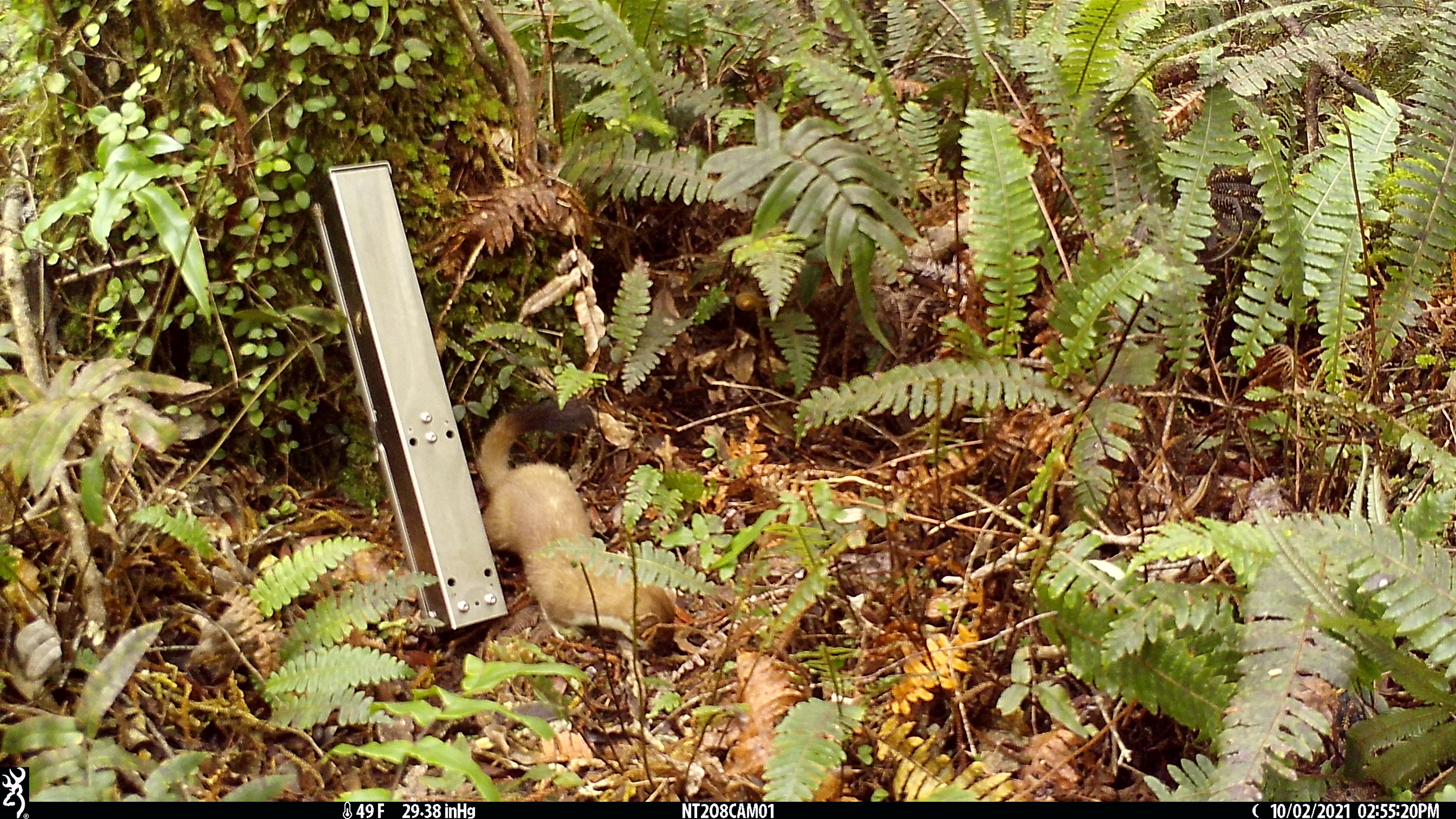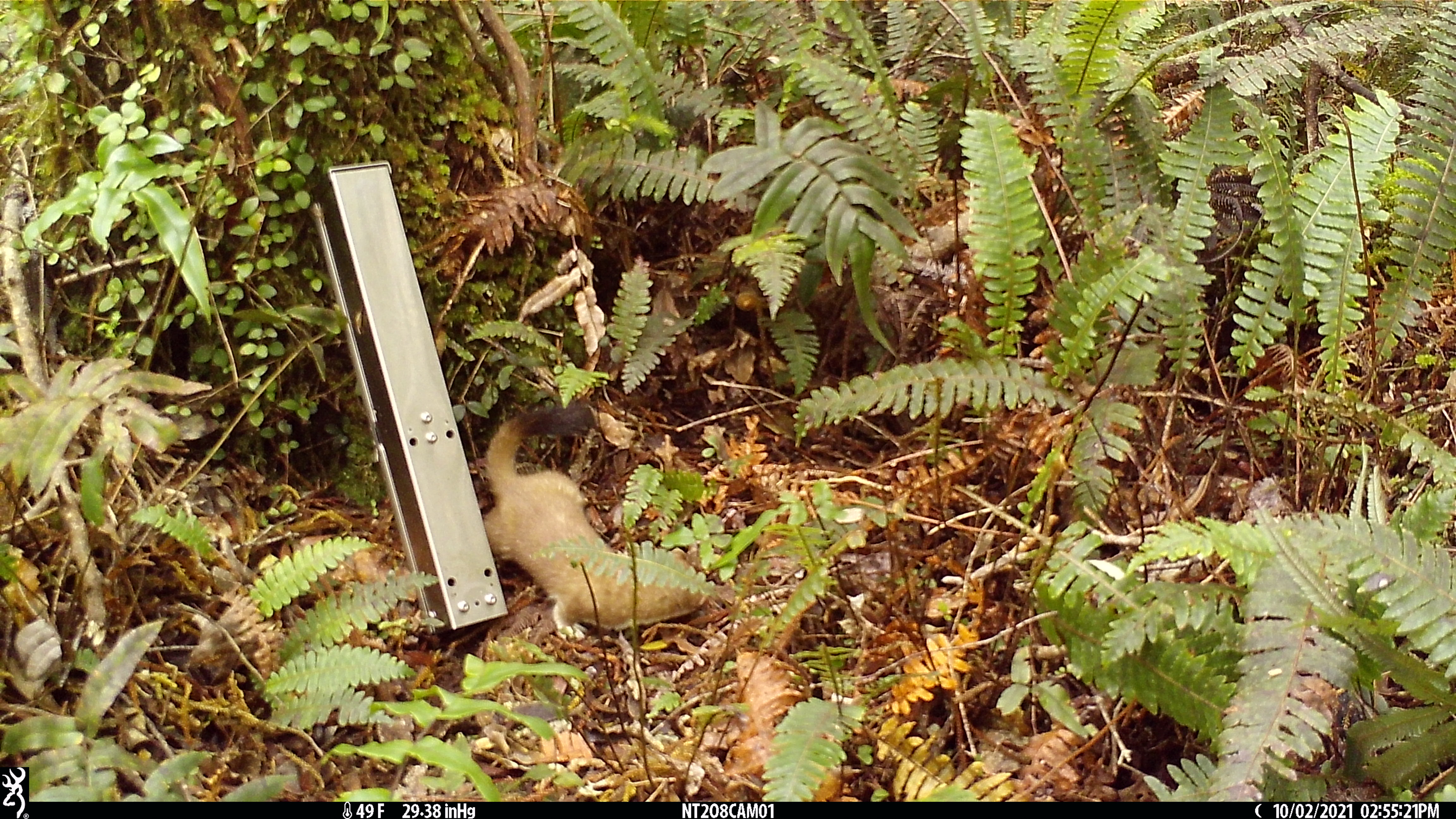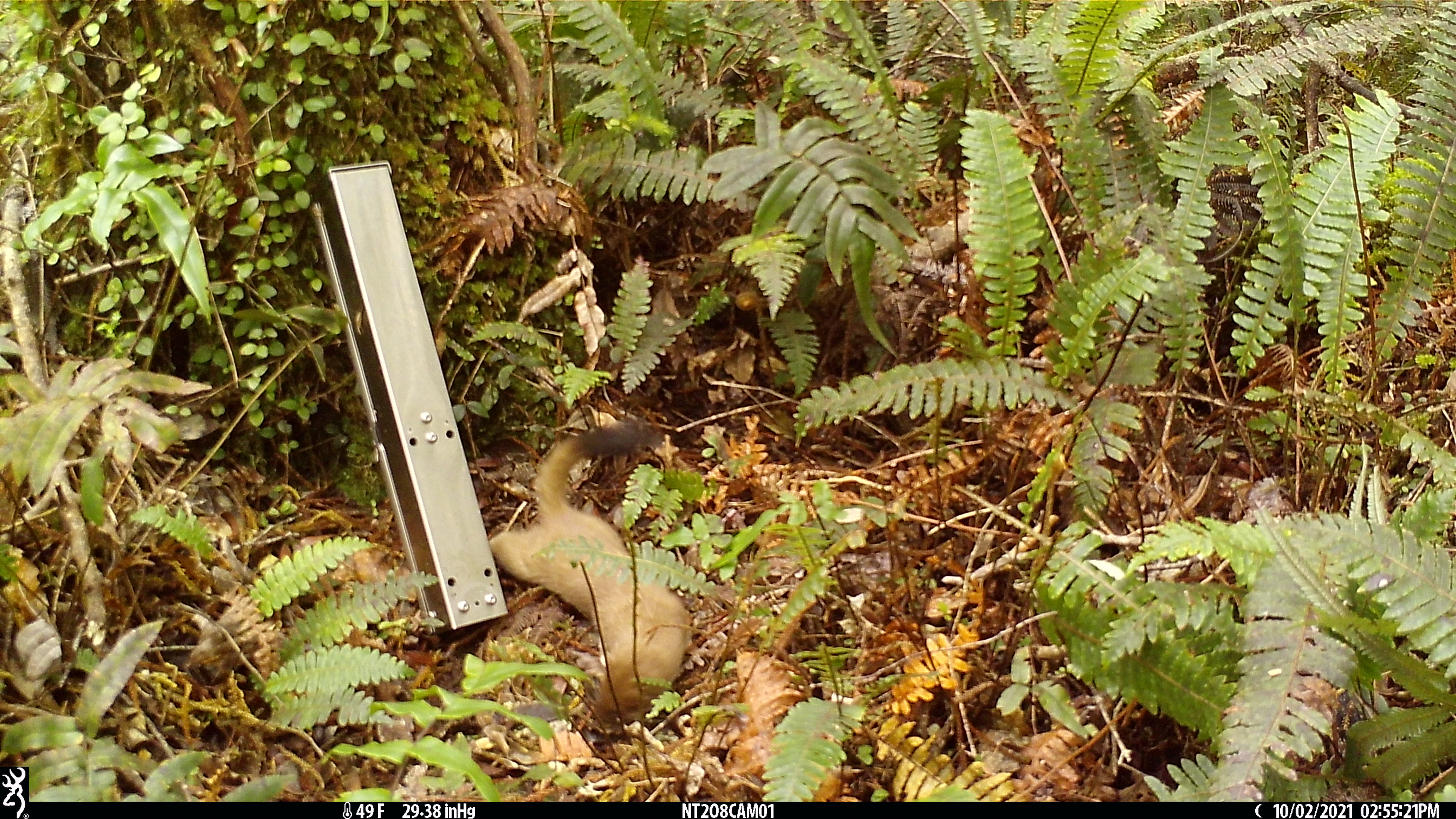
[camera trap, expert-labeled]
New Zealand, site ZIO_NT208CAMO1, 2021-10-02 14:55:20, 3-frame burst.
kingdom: Animalia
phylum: Chordata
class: Mammalia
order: Carnivora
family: Mustelidae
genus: Mustela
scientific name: Mustela erminea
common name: stoat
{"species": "stoat (Mustela erminea)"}